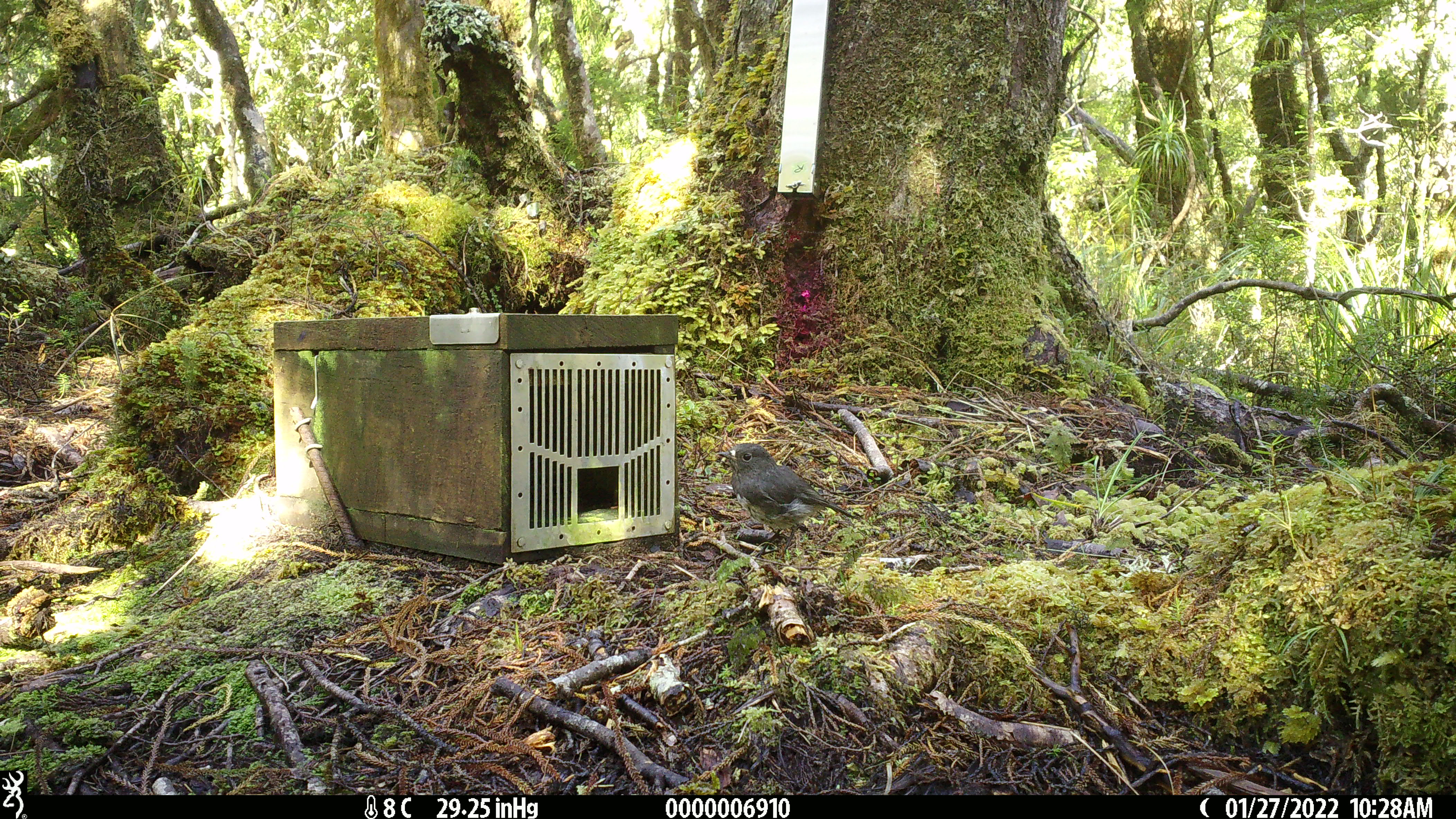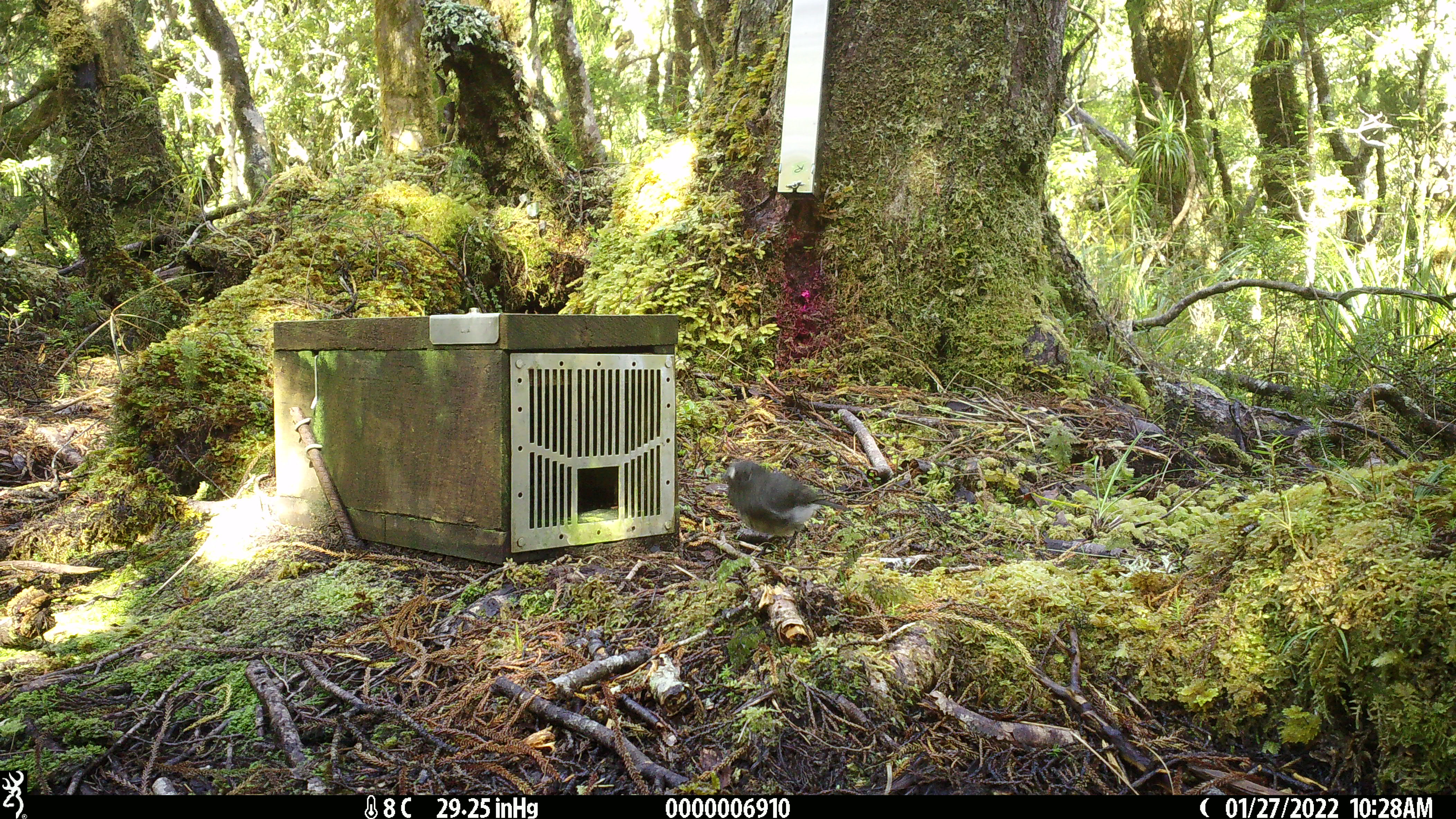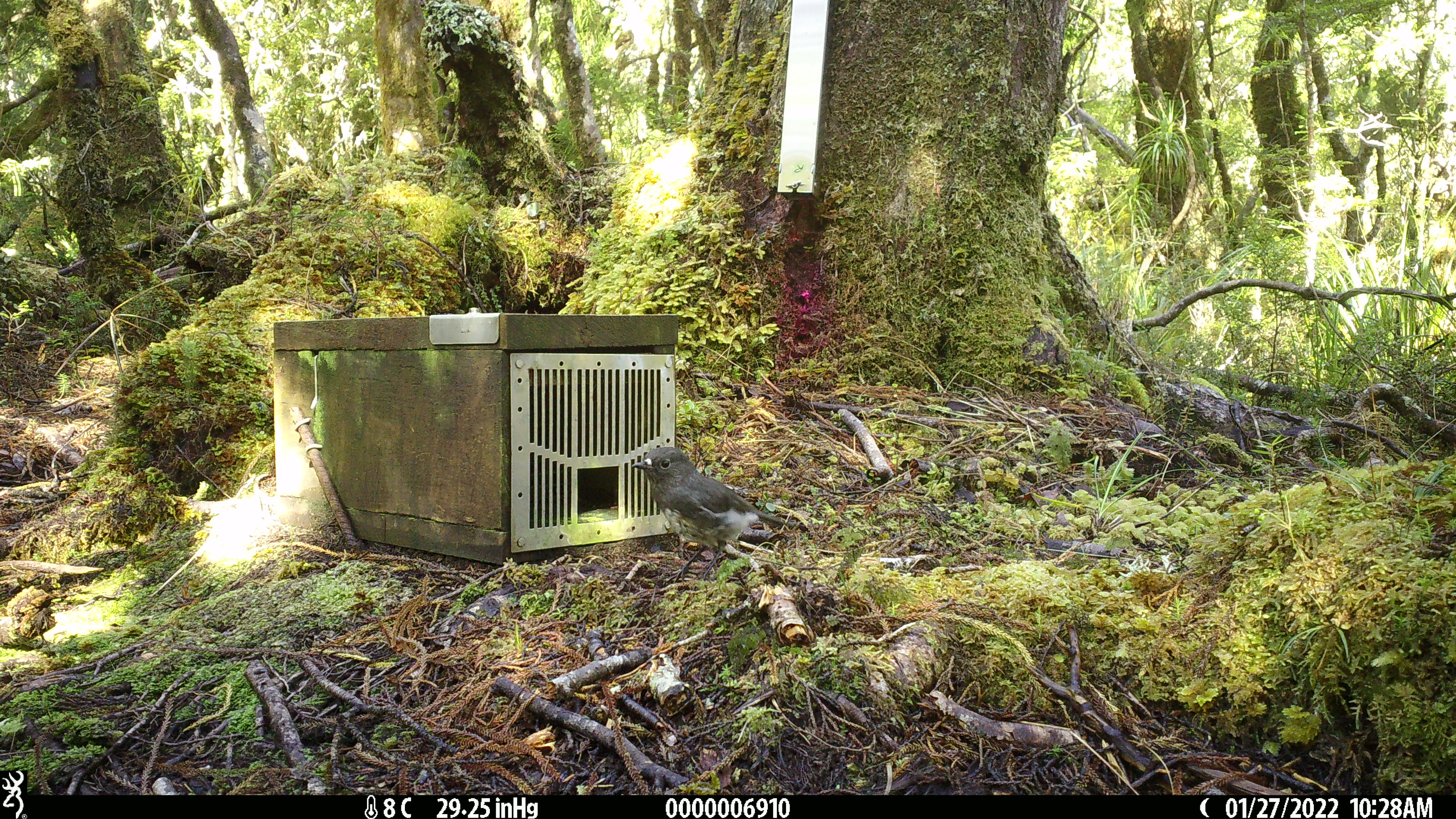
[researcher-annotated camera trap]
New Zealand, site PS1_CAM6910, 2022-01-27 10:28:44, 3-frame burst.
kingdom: Animalia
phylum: Chordata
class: Aves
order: Passeriformes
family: Petroicidae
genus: Petroica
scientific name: Petroica australis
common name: new zealand robin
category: robin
Robin (new zealand robin) (Petroica australis).